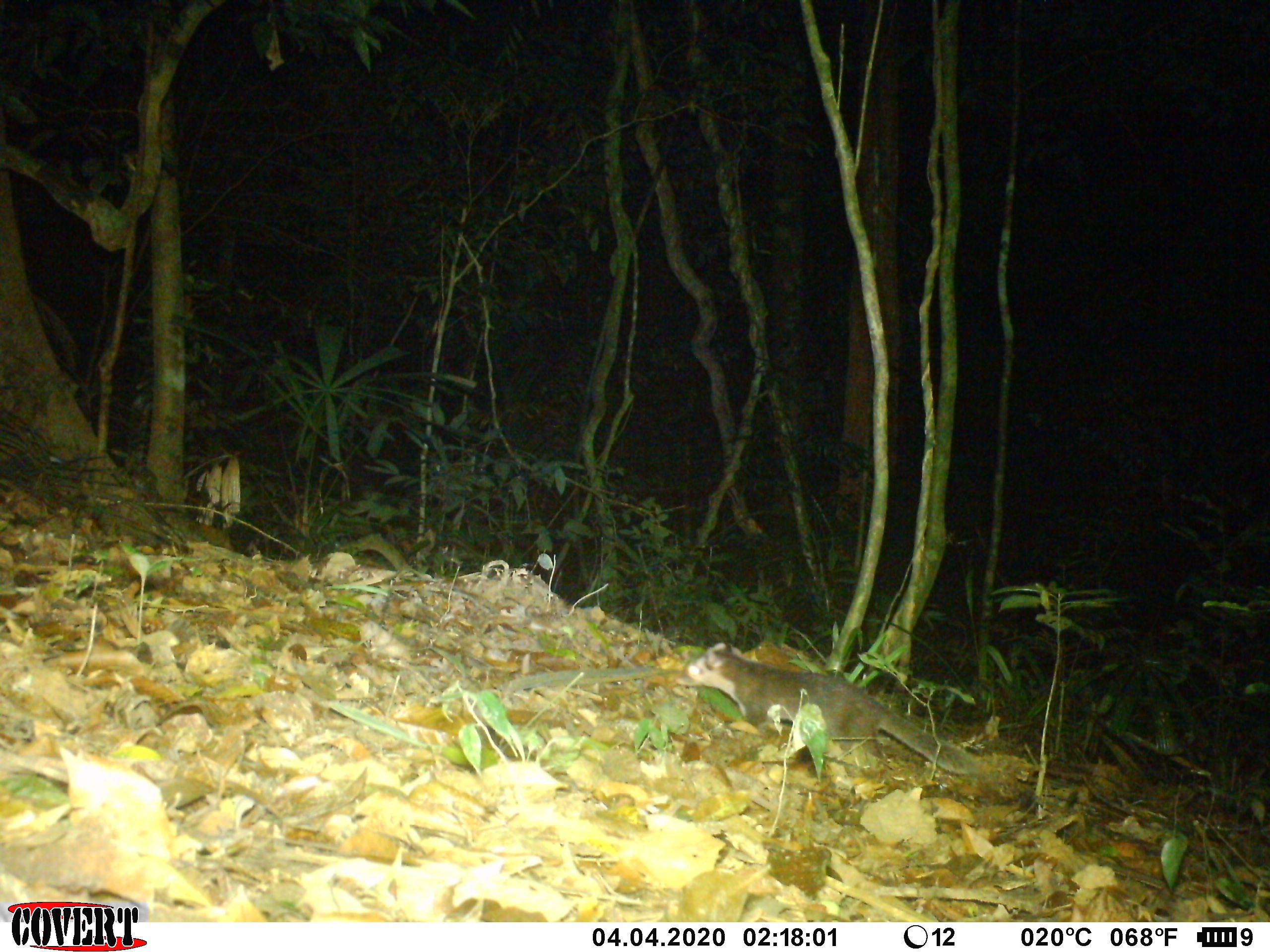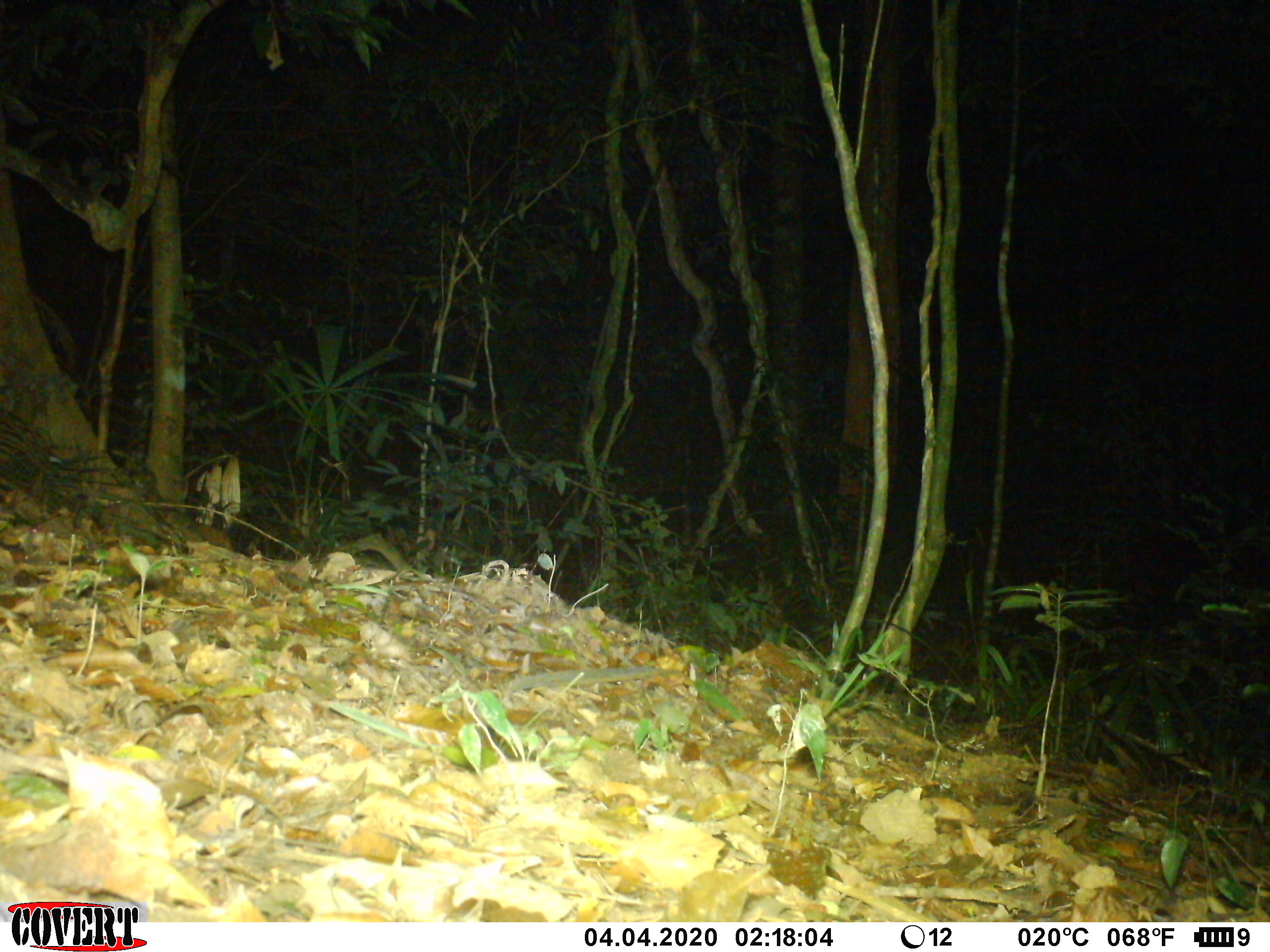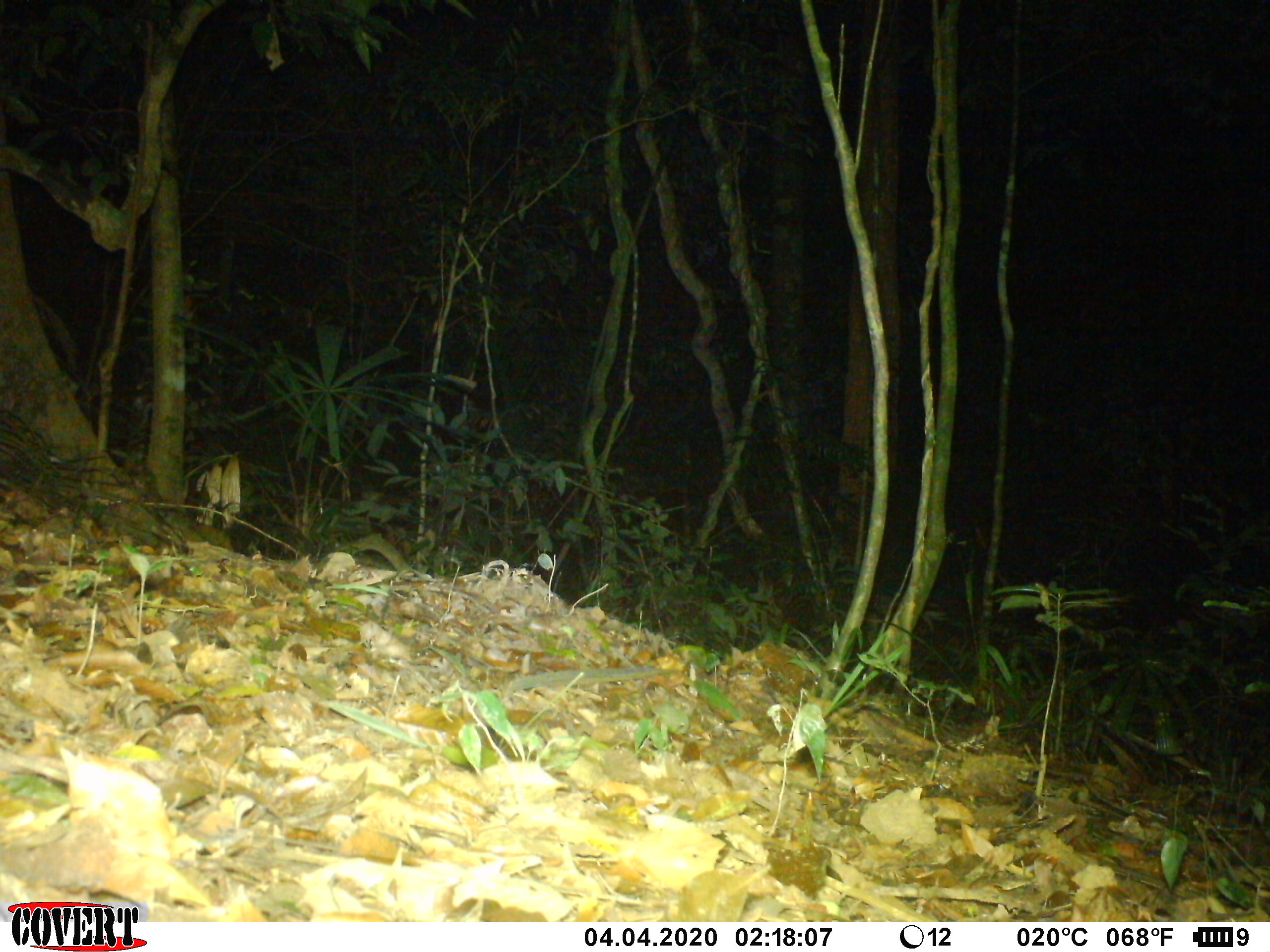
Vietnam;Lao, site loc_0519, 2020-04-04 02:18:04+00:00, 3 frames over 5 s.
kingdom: Animalia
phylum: Chordata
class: Mammalia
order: Carnivora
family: Mustelidae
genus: Melogale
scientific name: Melogale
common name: ferret badger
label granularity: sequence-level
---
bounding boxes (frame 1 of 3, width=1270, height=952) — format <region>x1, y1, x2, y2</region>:
ferret badger: <region>677, 641, 982, 777</region>